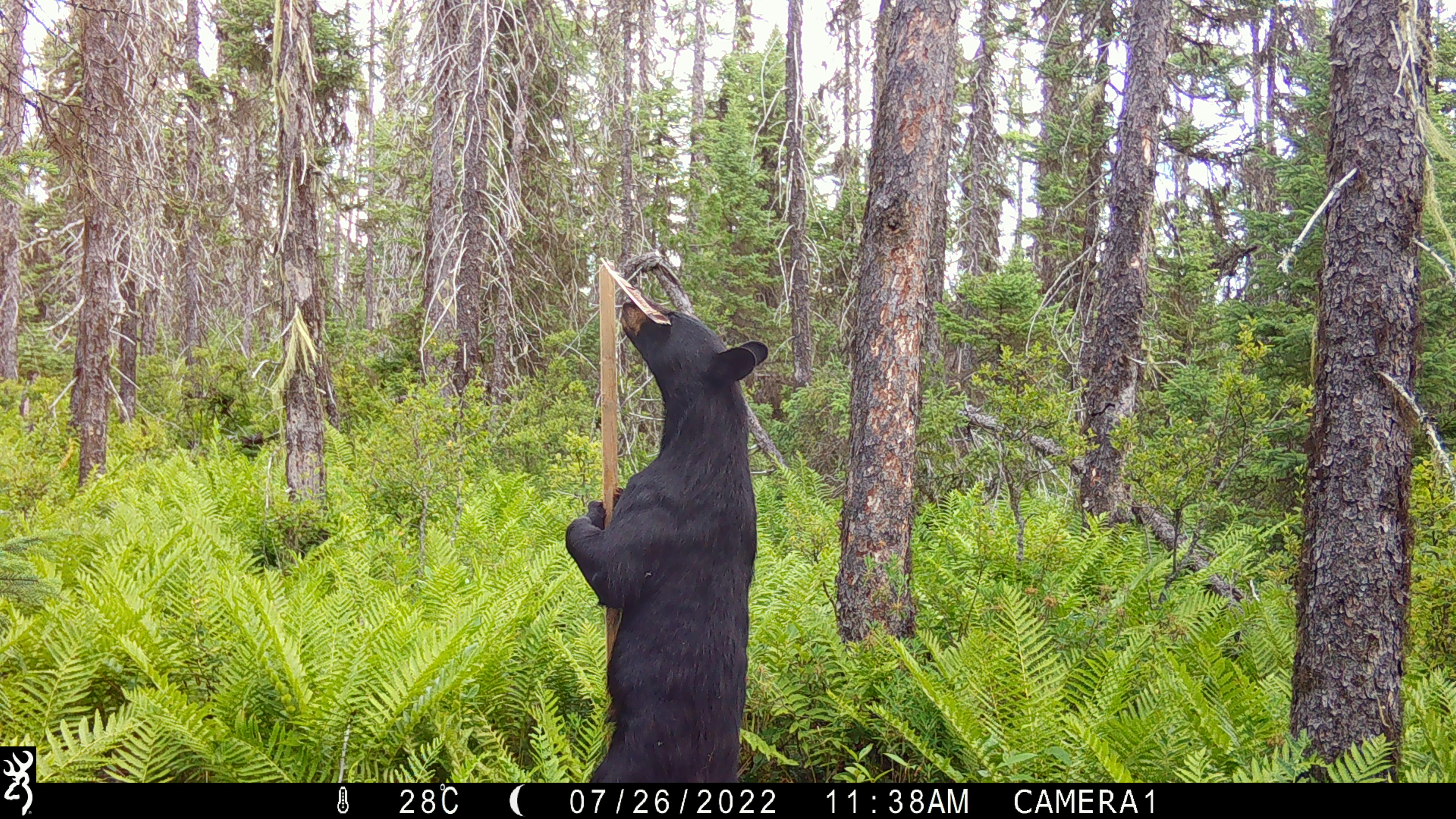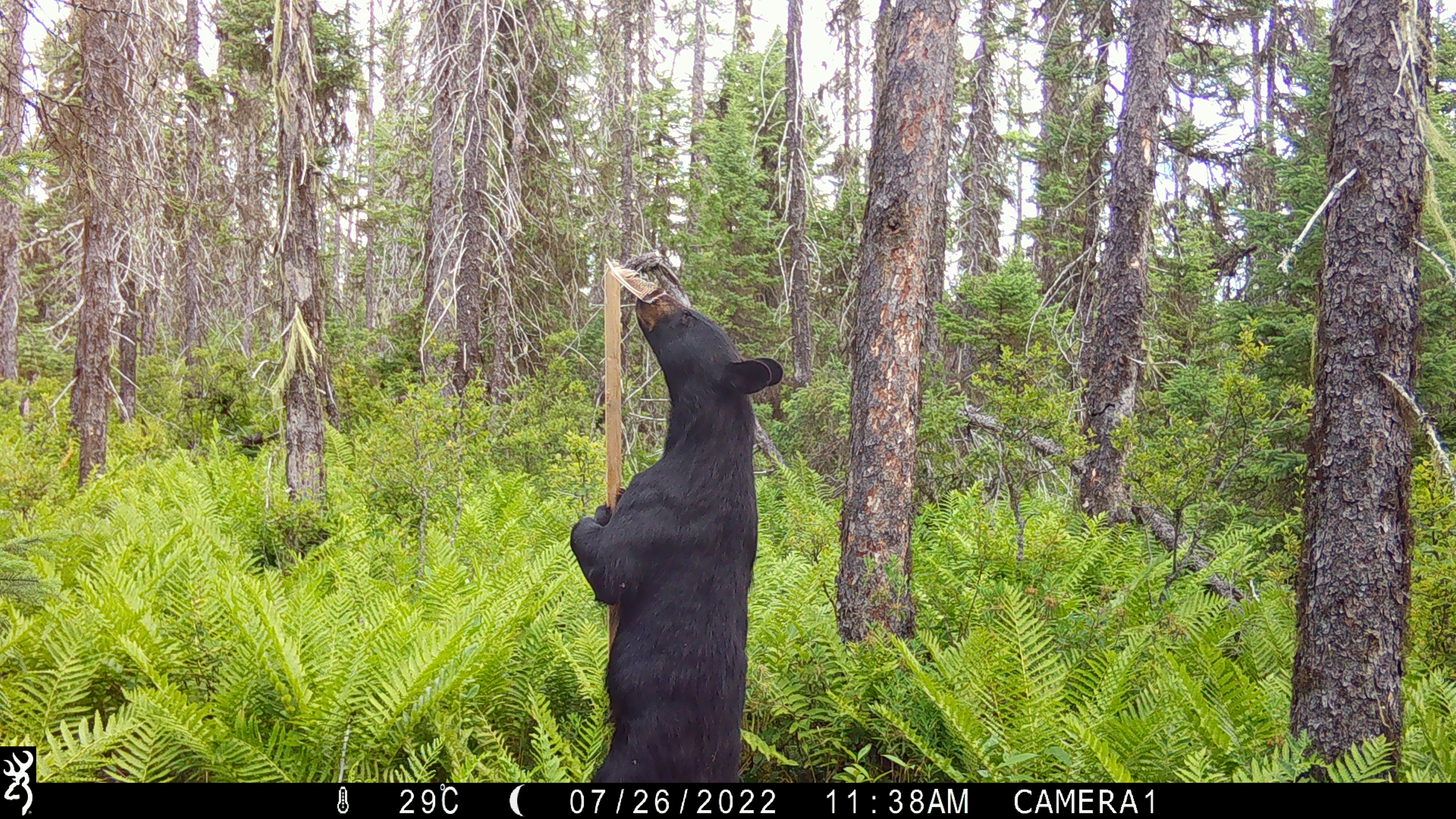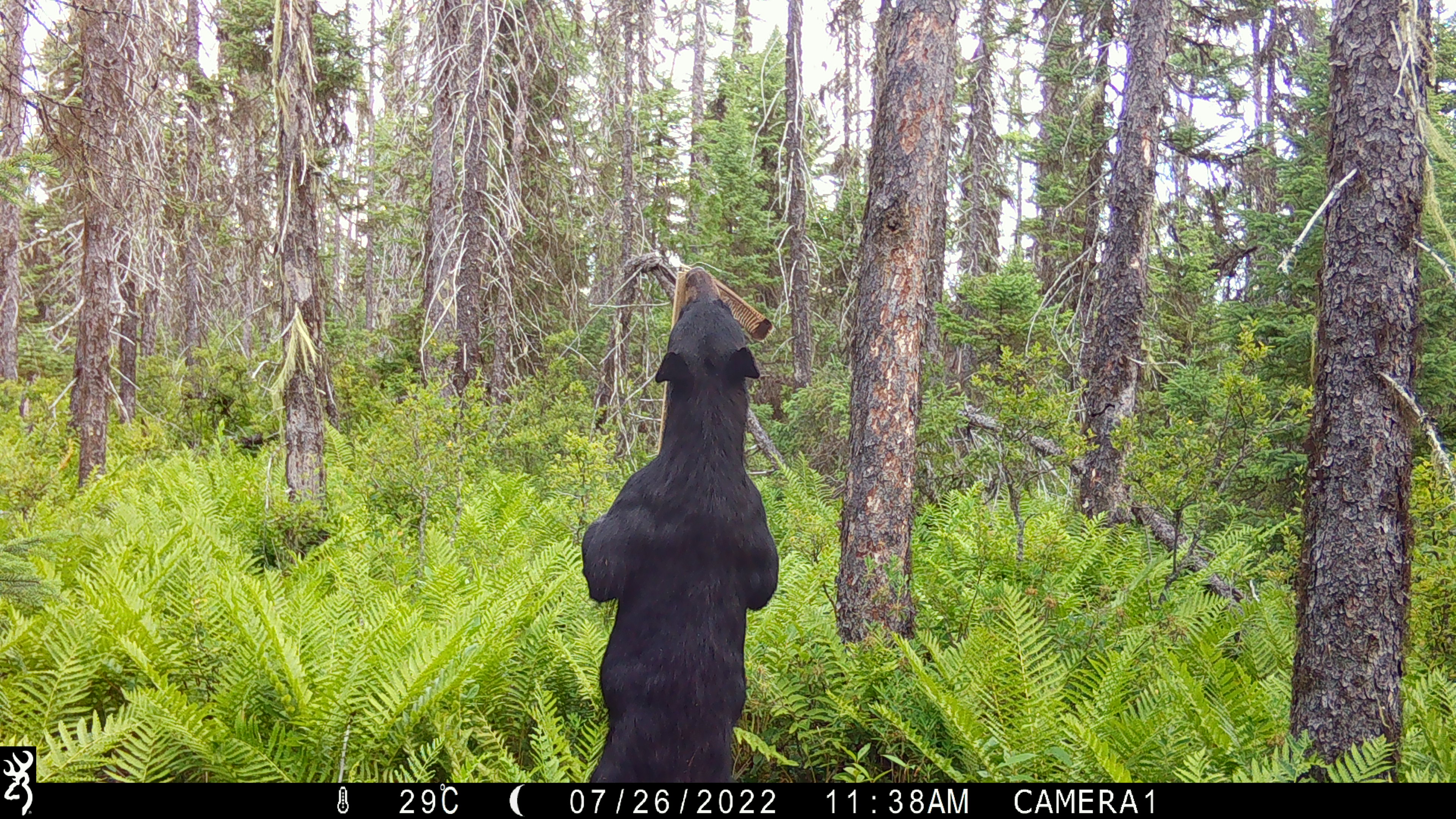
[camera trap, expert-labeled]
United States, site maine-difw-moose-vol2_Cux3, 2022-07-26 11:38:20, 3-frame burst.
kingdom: Animalia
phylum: Chordata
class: Mammalia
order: Carnivora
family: Ursidae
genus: Ursus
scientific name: Ursus americanus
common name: black bear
Black bear (Ursus americanus).